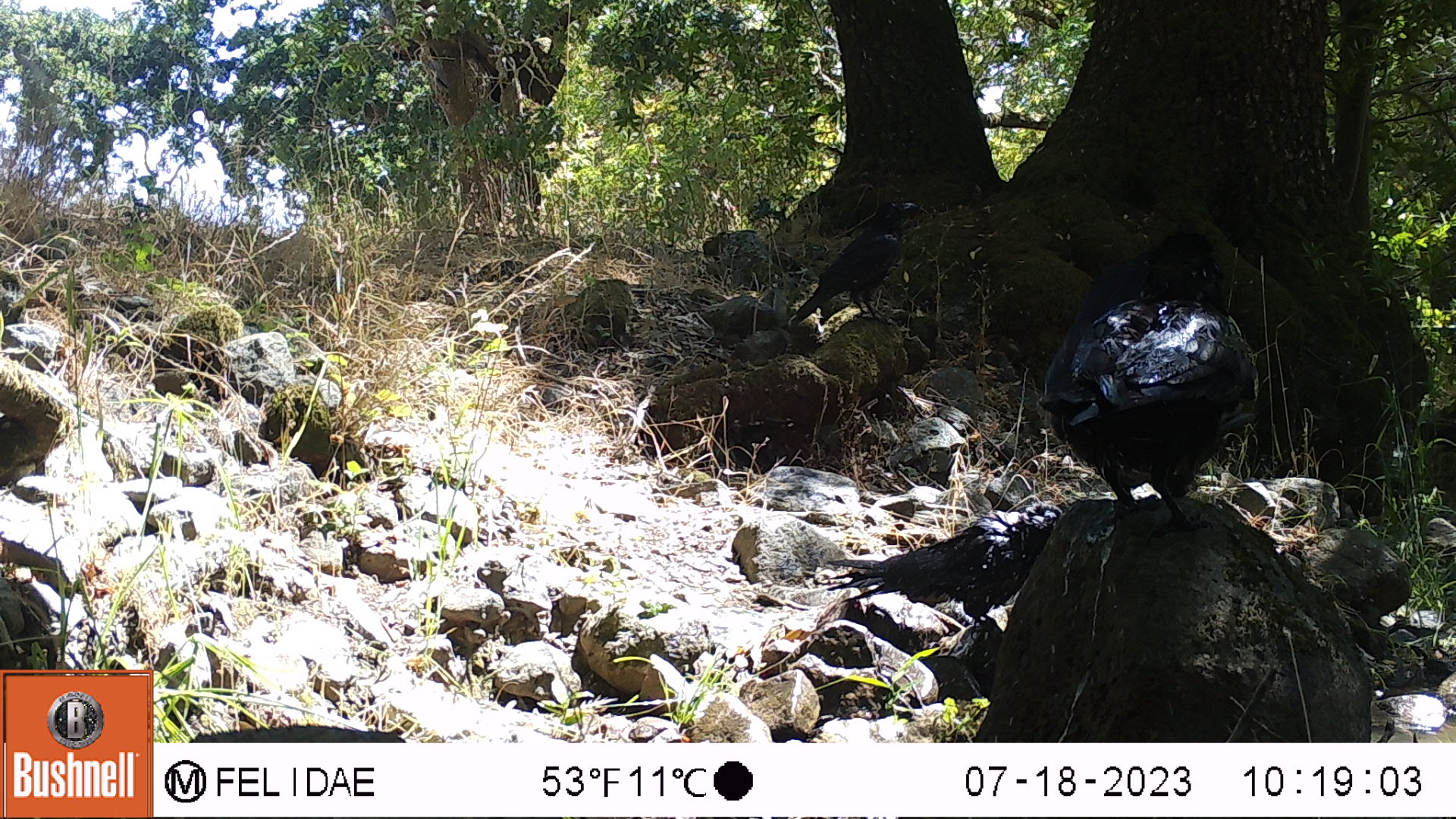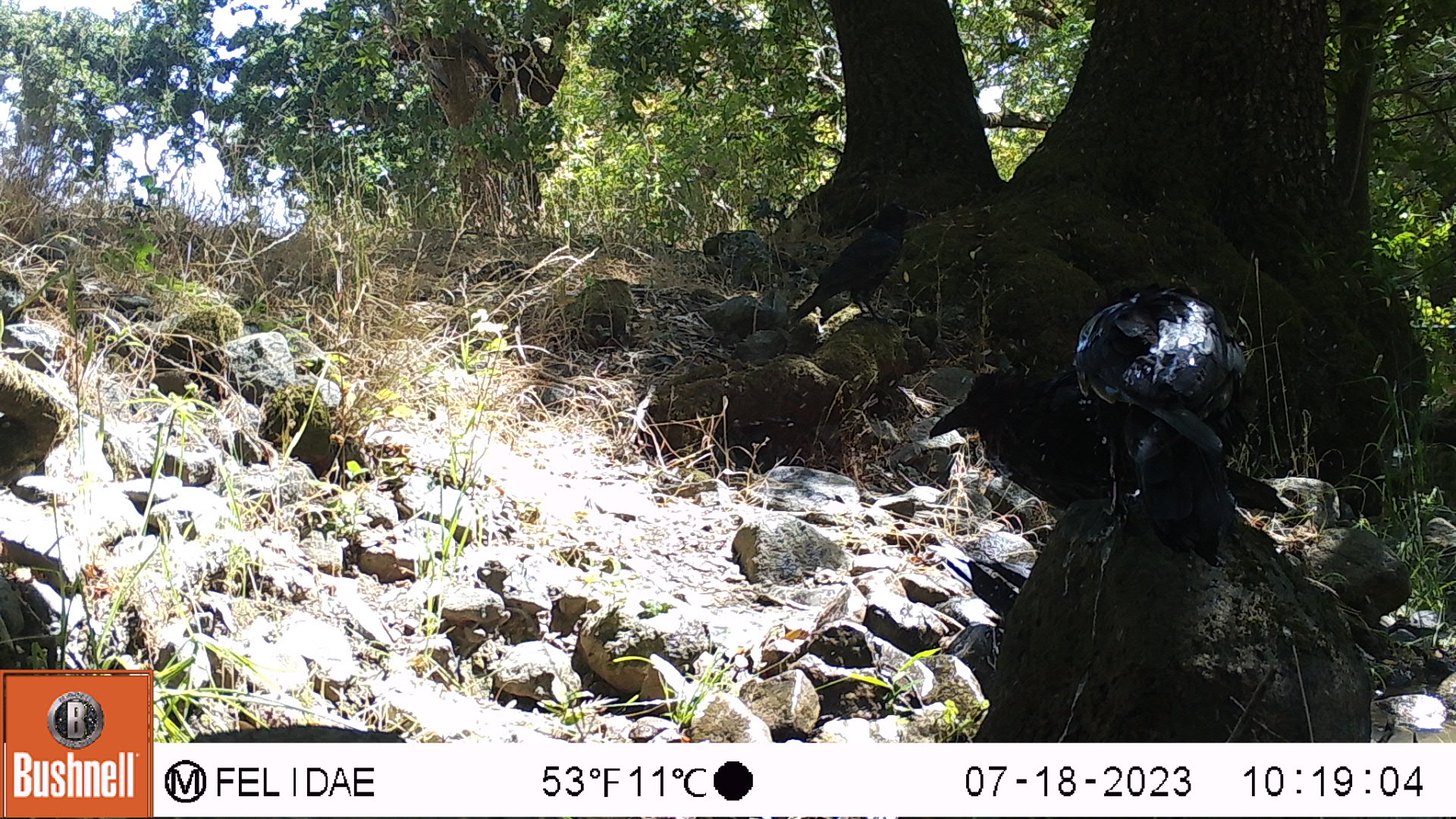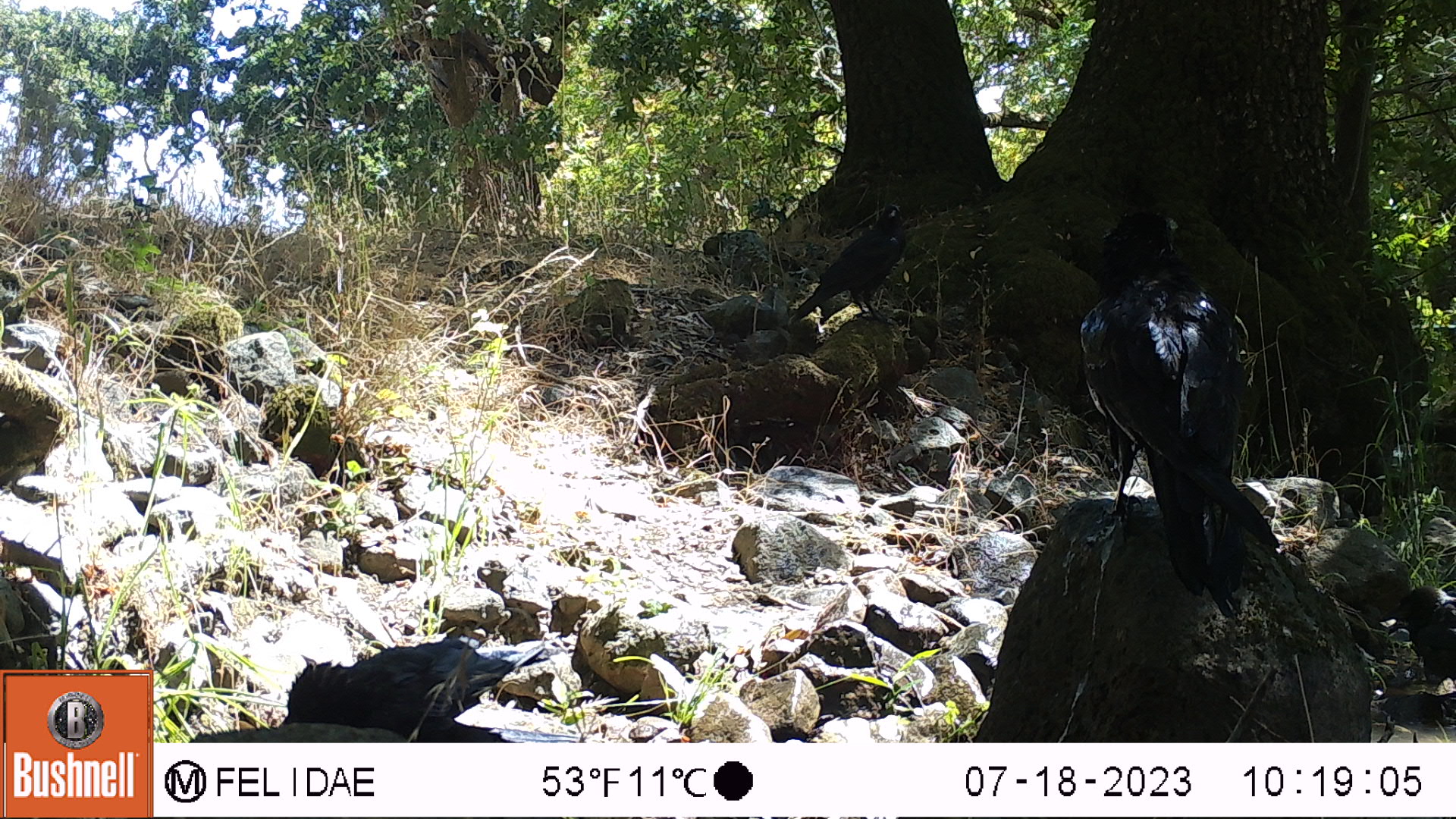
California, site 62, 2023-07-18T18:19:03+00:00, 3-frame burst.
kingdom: Animalia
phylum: Chordata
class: Aves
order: Passeriformes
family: Corvidae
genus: Corvus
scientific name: Corvus corax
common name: common raven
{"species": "common raven (Corvus corax)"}